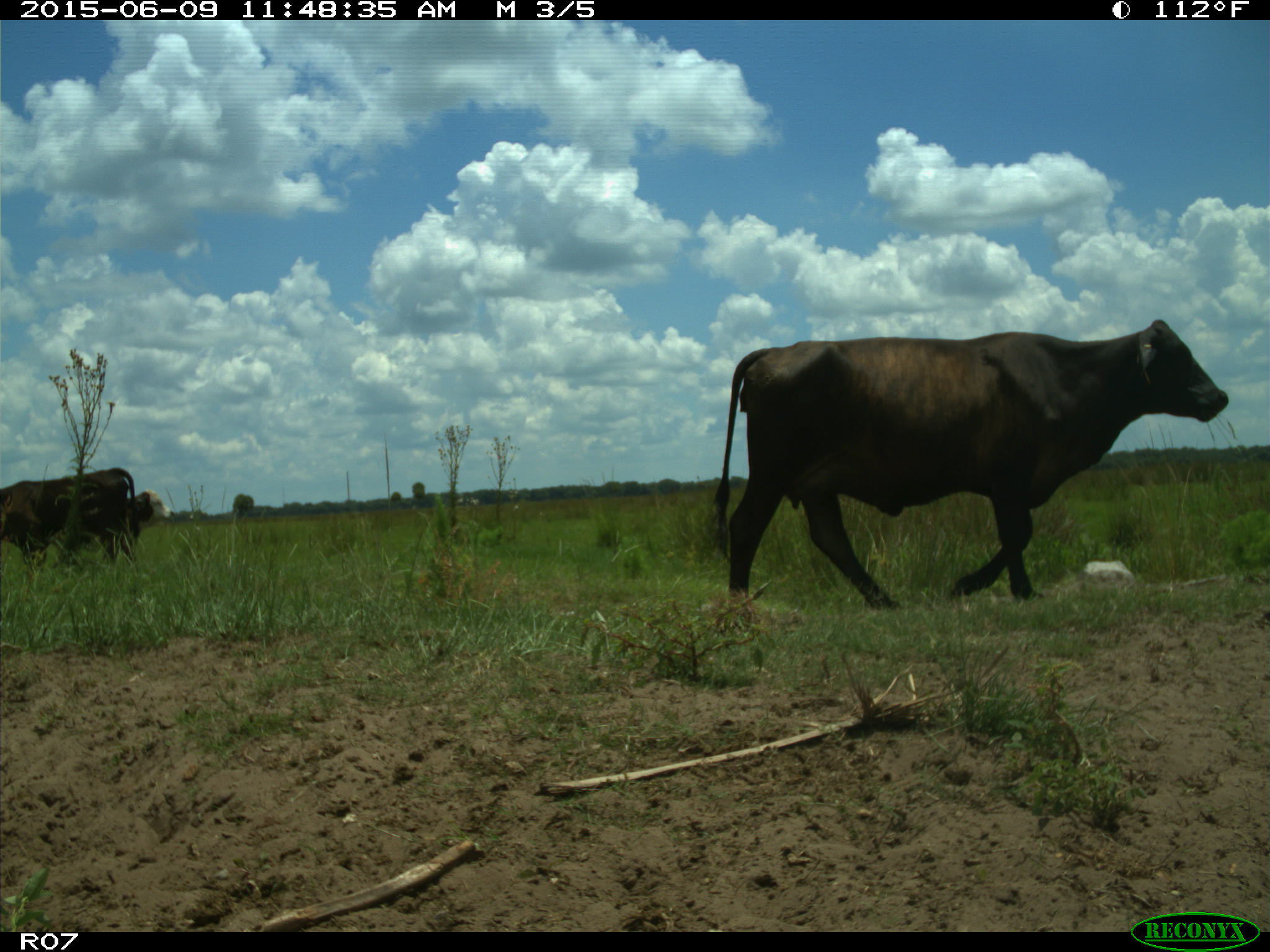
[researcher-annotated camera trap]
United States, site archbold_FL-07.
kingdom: Animalia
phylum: Chordata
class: Mammalia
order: Artiodactyla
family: Bovidae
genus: Bos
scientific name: Bos taurus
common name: domestic cow